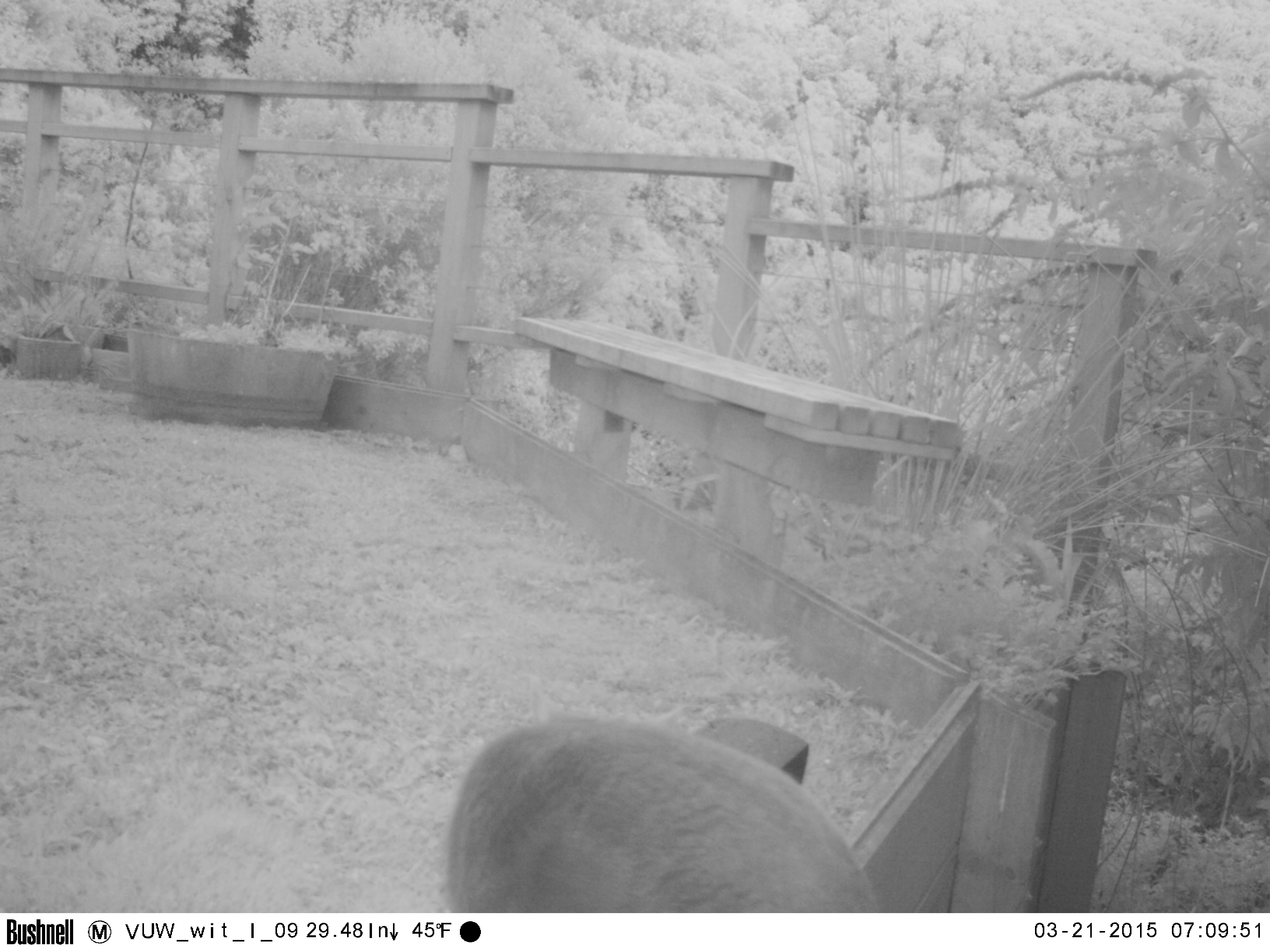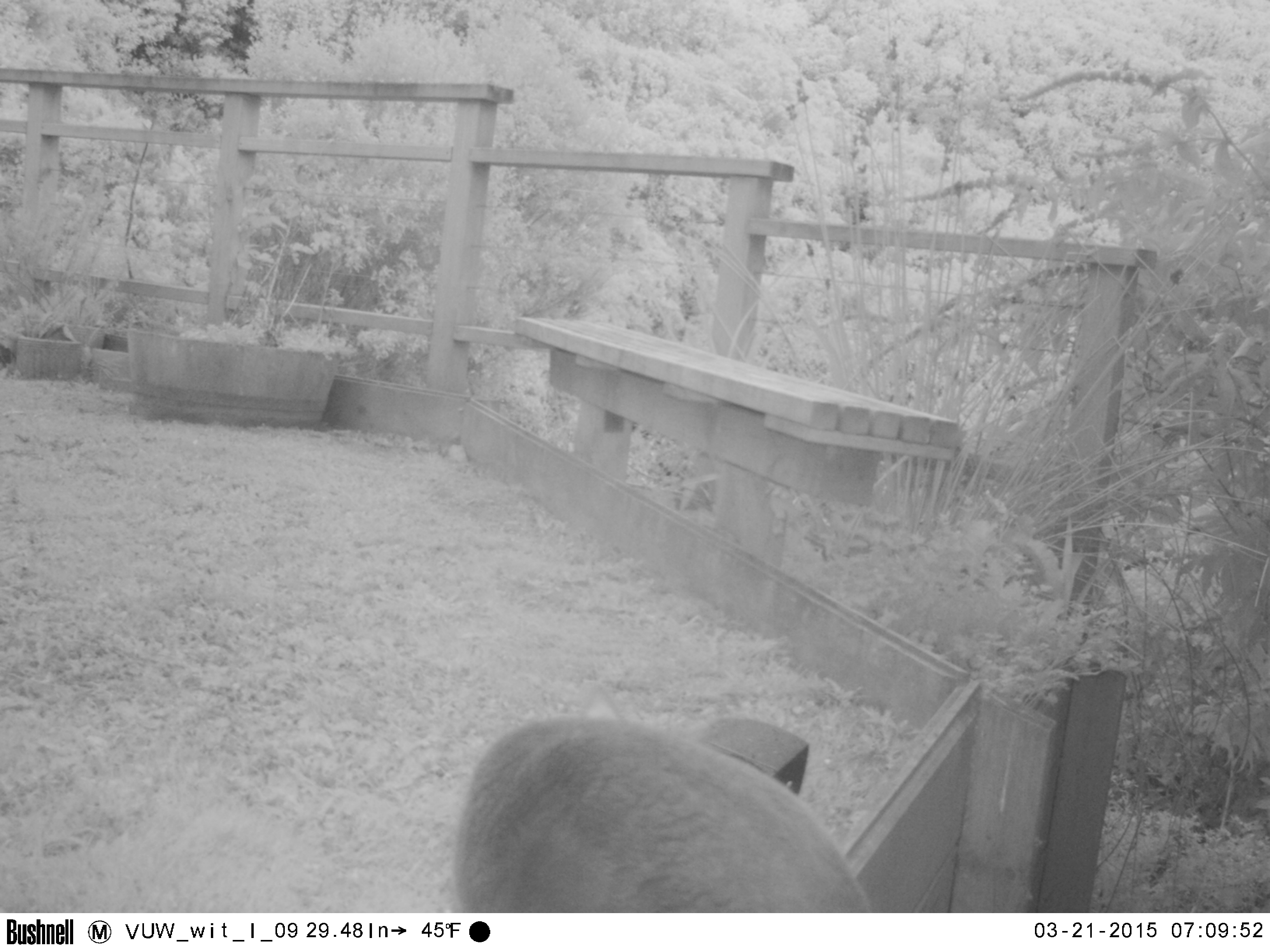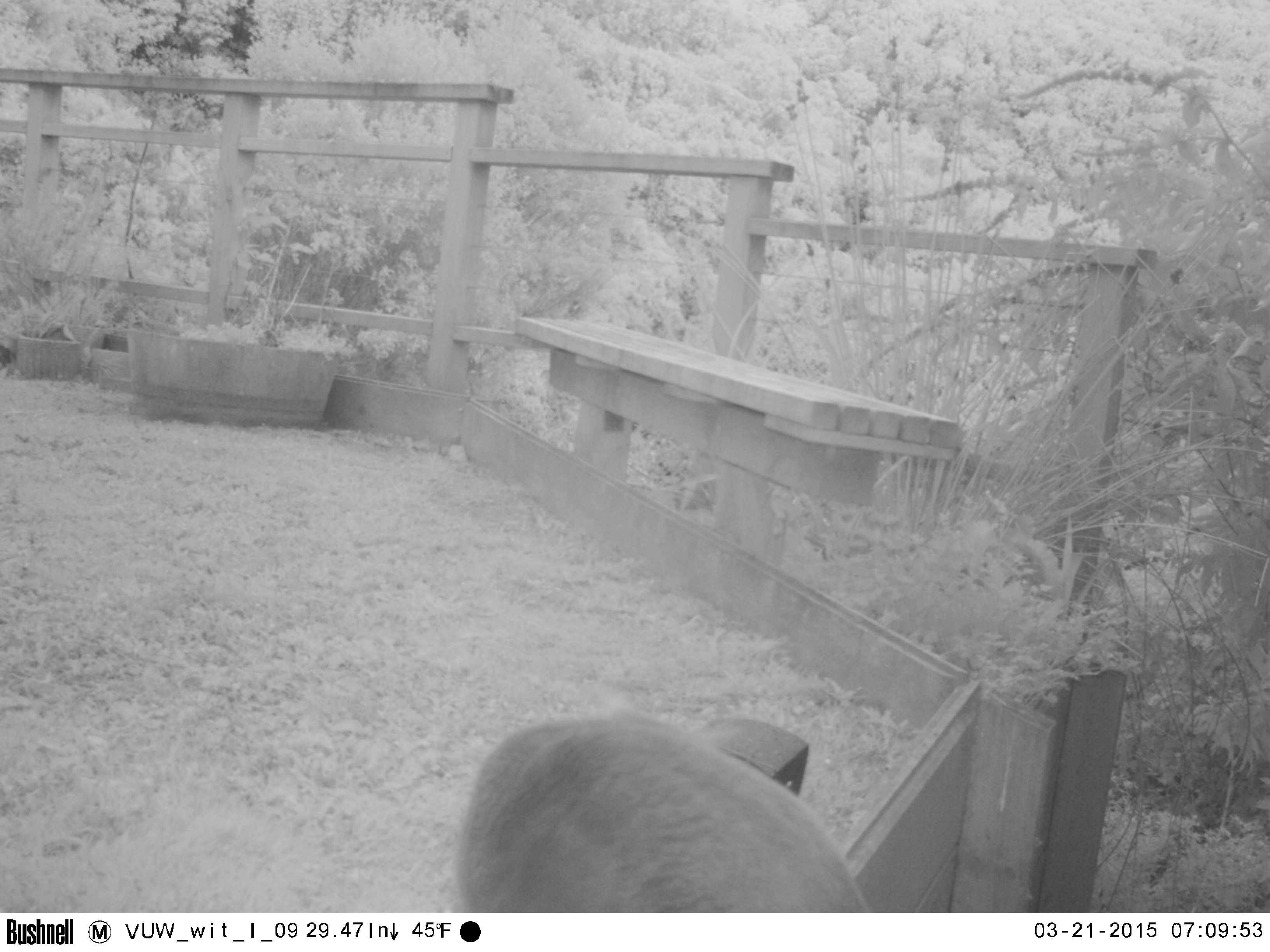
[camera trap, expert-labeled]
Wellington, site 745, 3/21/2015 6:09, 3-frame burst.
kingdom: Animalia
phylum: Chordata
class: Mammalia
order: Carnivora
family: Felidae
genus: Felis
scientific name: Felis catus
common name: cat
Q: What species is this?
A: Cat (Felis catus).